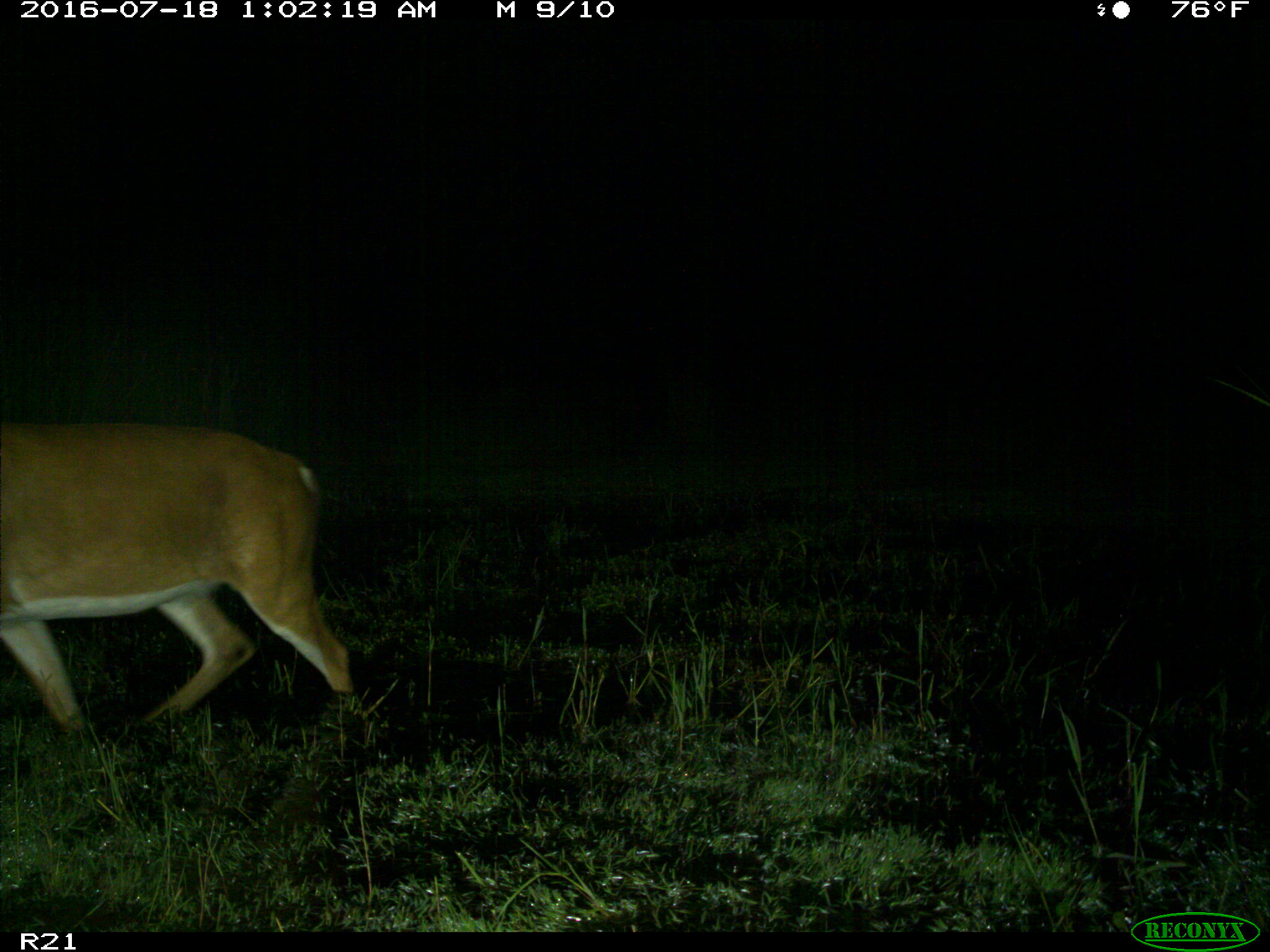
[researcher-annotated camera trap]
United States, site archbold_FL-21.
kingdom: Animalia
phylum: Chordata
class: Mammalia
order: Artiodactyla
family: Cervidae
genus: Odocoileus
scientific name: Odocoileus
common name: deer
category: unidentified deer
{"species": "unidentified deer (deer) (Odocoileus)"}